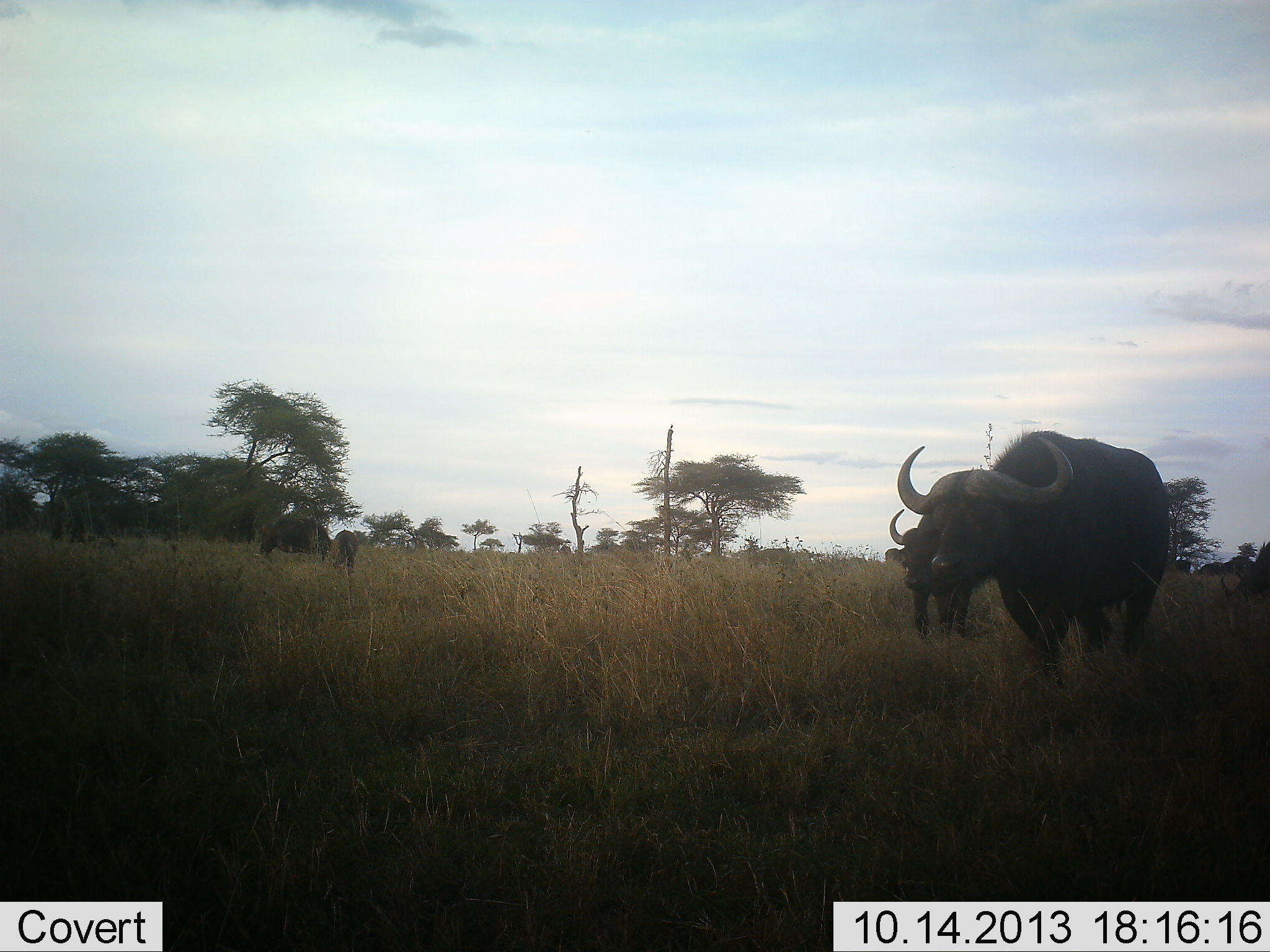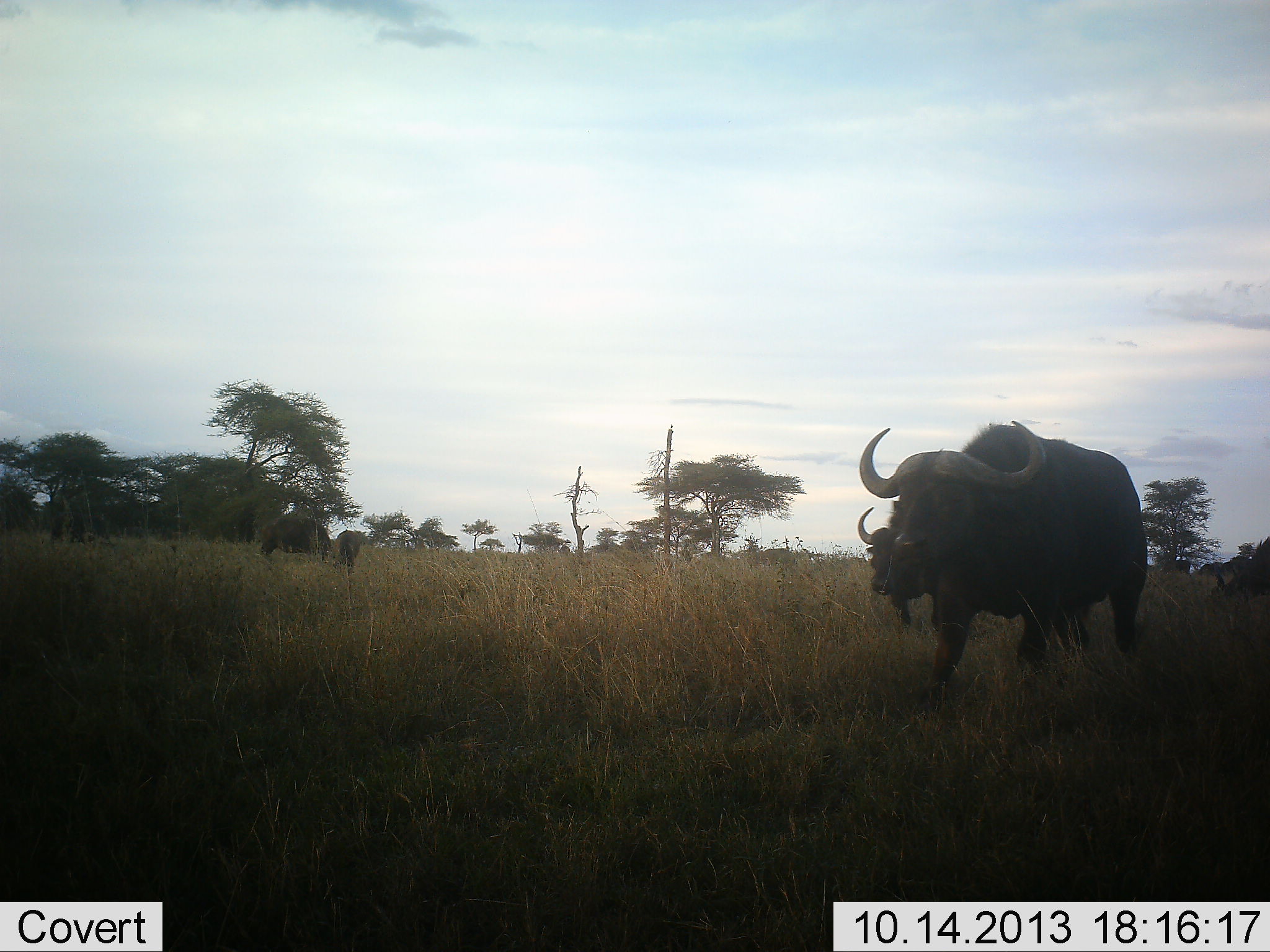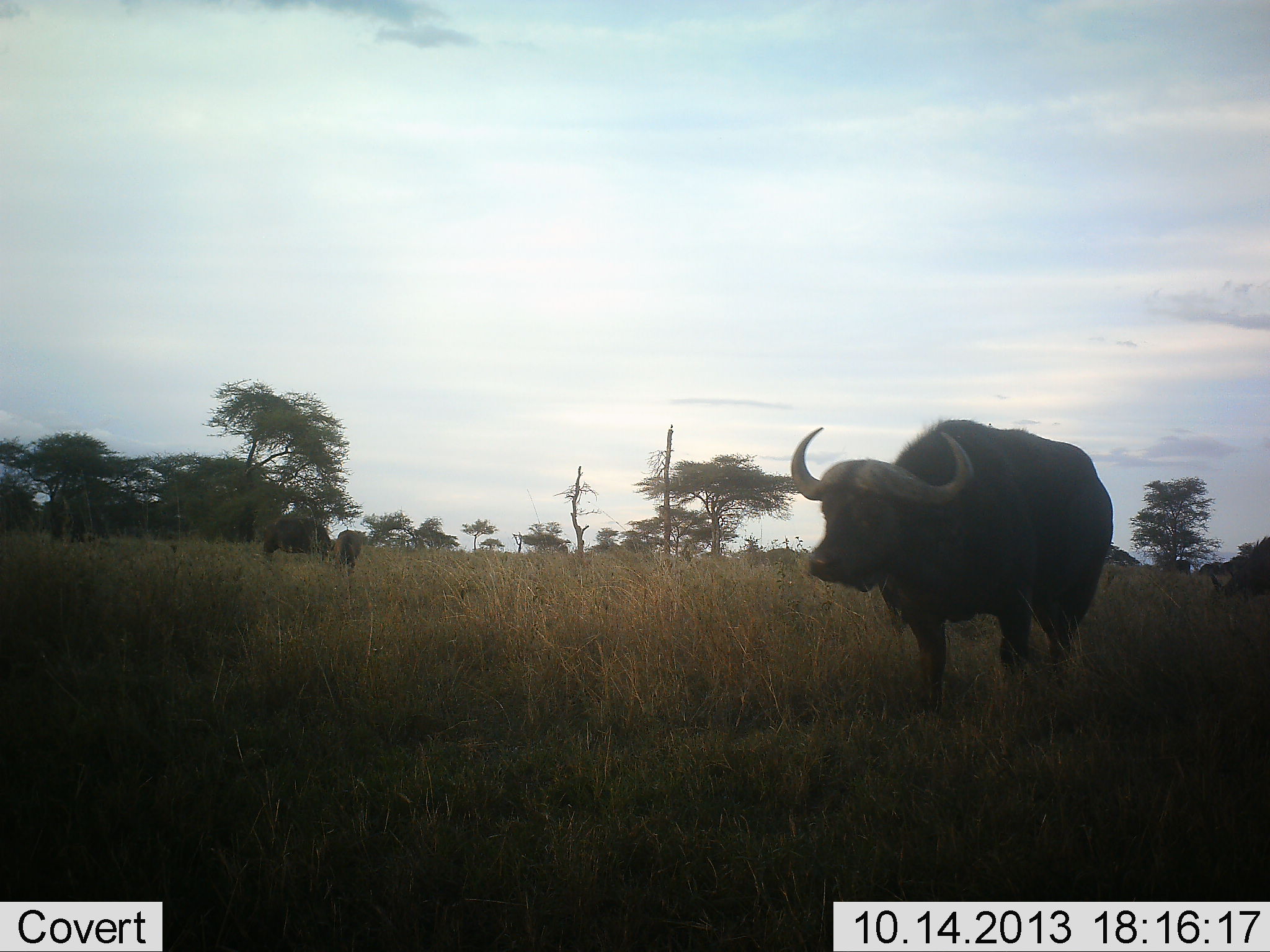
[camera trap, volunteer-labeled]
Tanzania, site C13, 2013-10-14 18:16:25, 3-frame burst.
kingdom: Animalia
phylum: Chordata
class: Mammalia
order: Artiodactyla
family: Bovidae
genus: Syncerus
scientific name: Syncerus caffer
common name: cape buffalo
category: buffalo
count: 5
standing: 39%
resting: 0%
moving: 75%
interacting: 4%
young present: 14%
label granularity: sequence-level